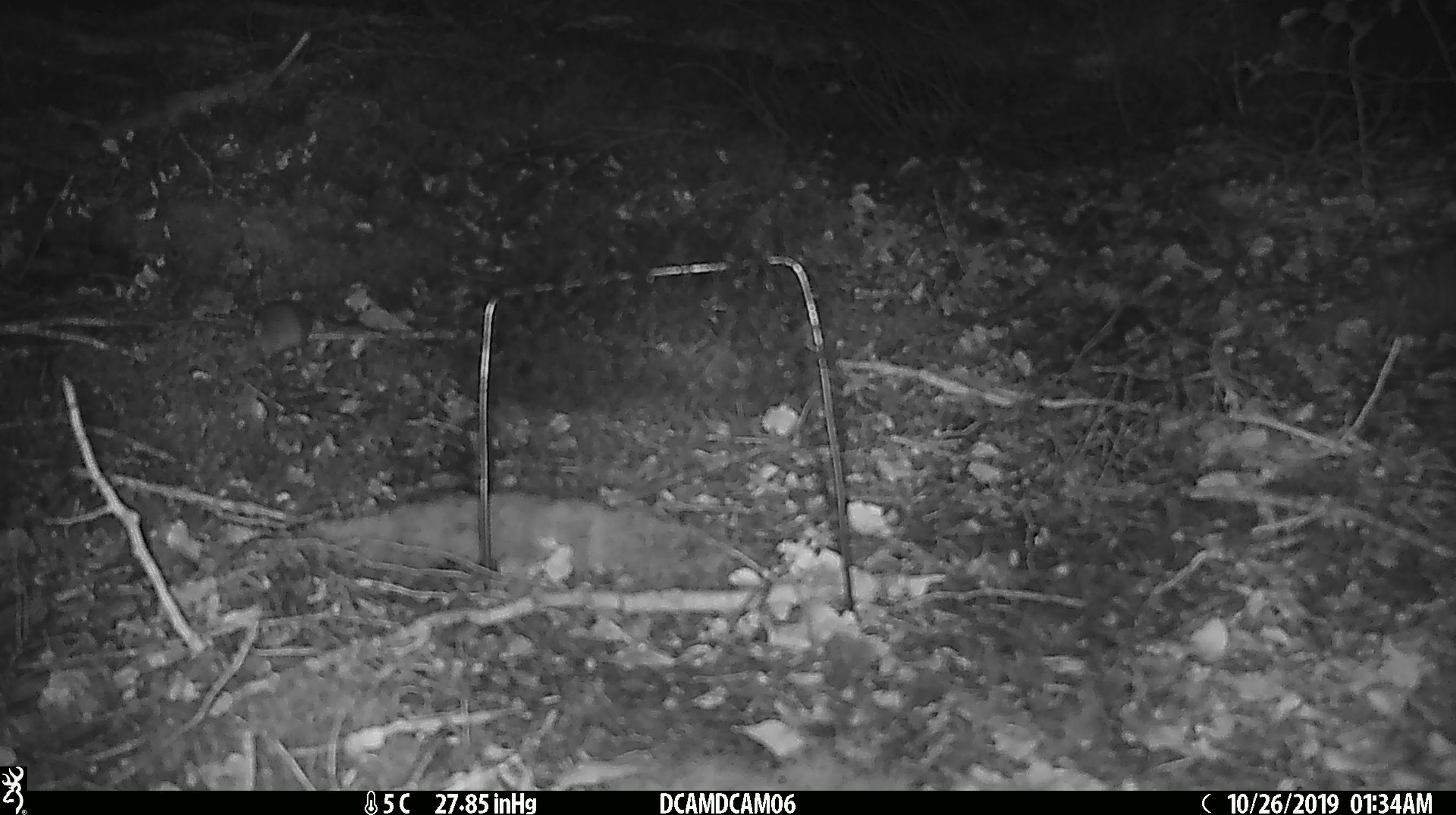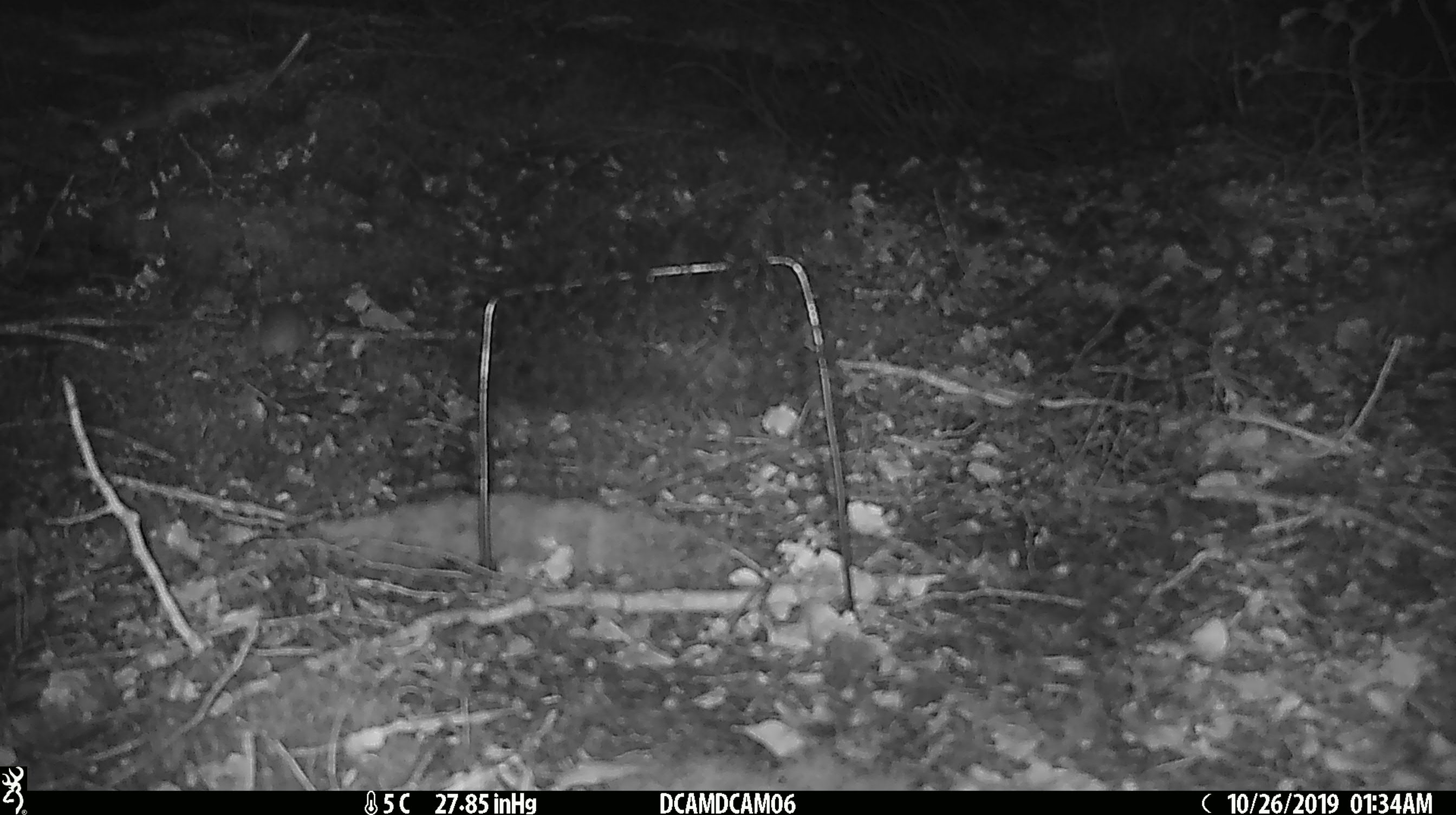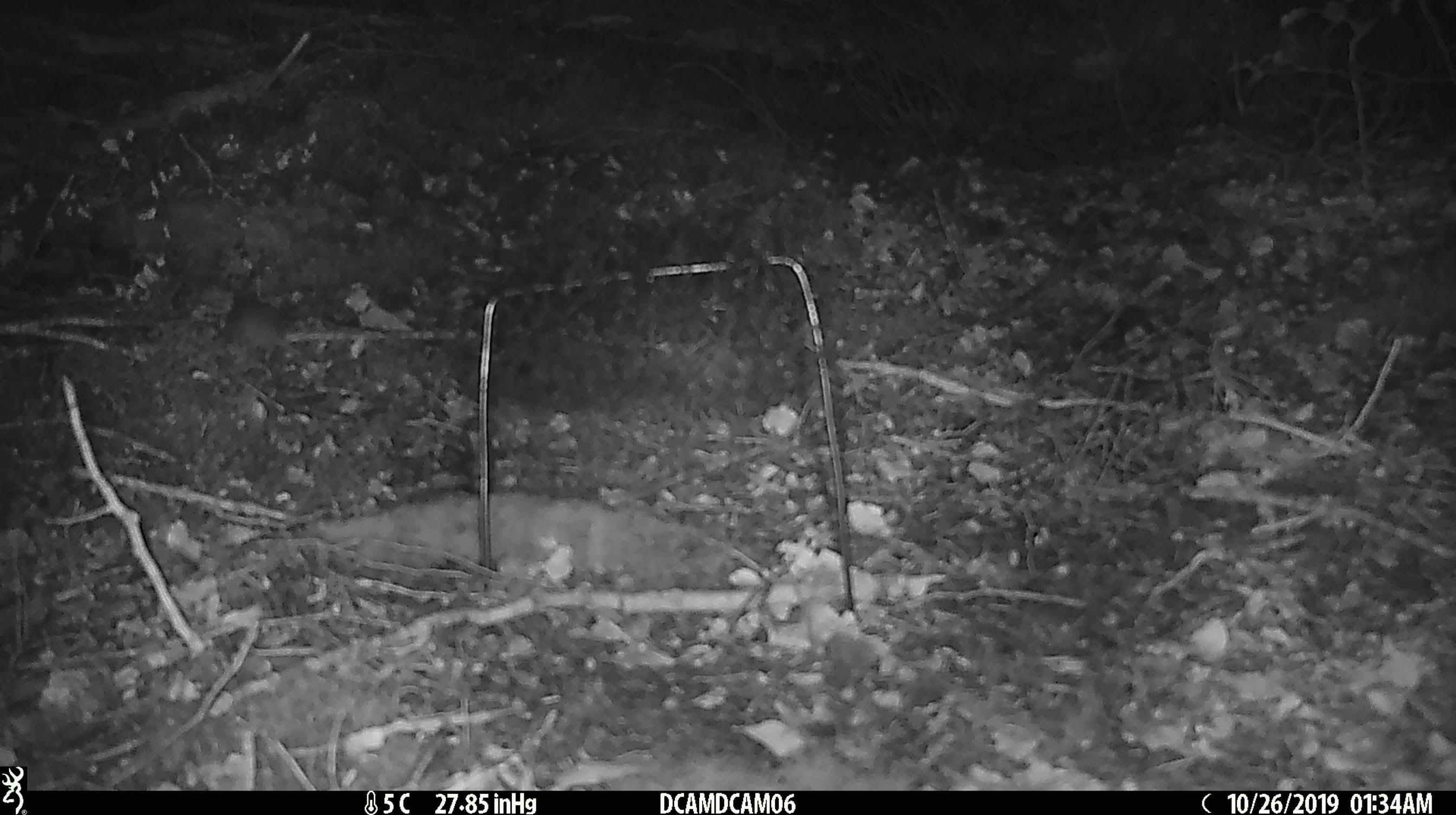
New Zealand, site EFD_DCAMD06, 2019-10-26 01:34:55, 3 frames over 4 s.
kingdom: Animalia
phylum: Chordata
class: Mammalia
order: Rodentia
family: Muridae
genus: Mus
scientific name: Mus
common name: mouse